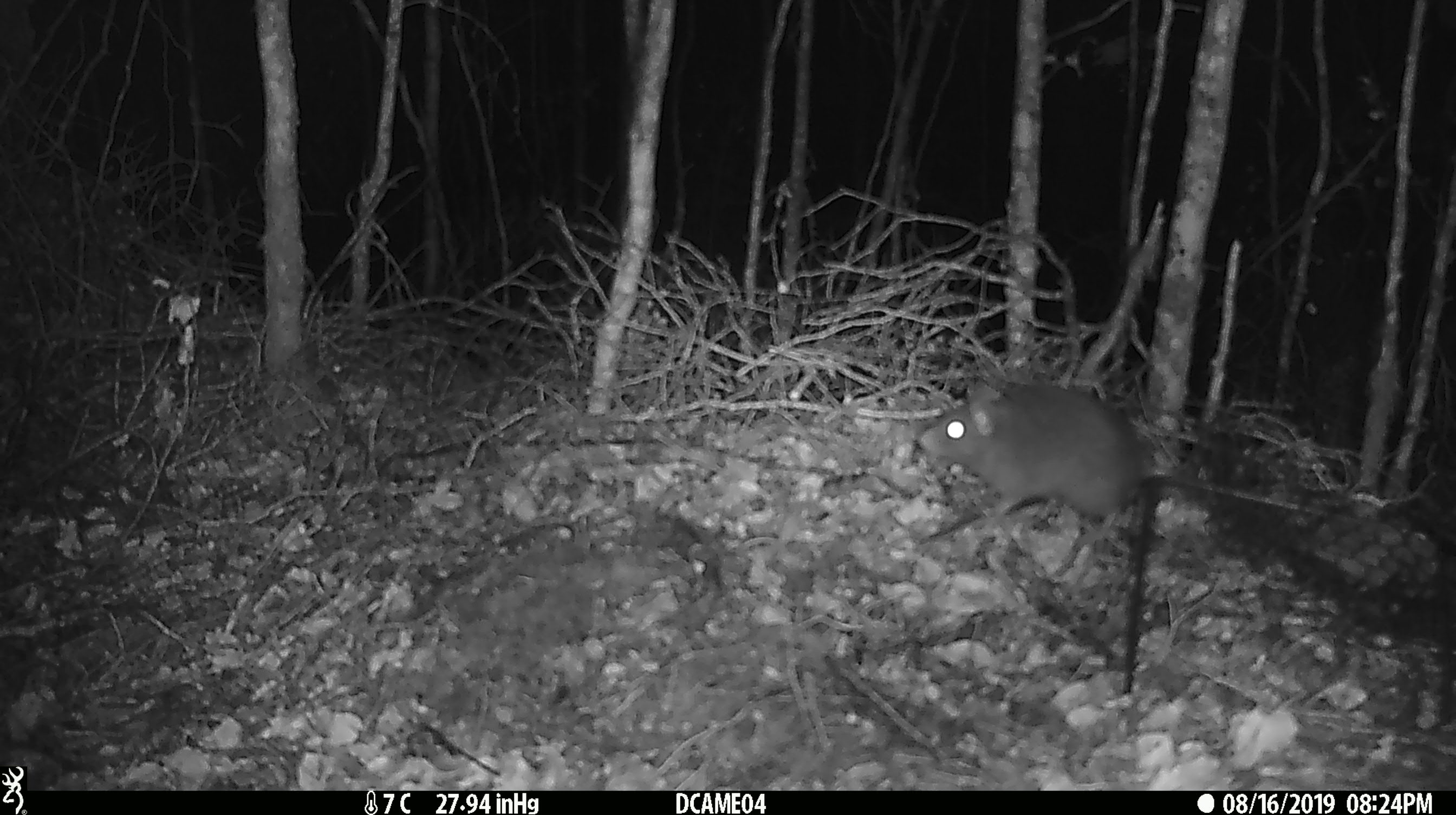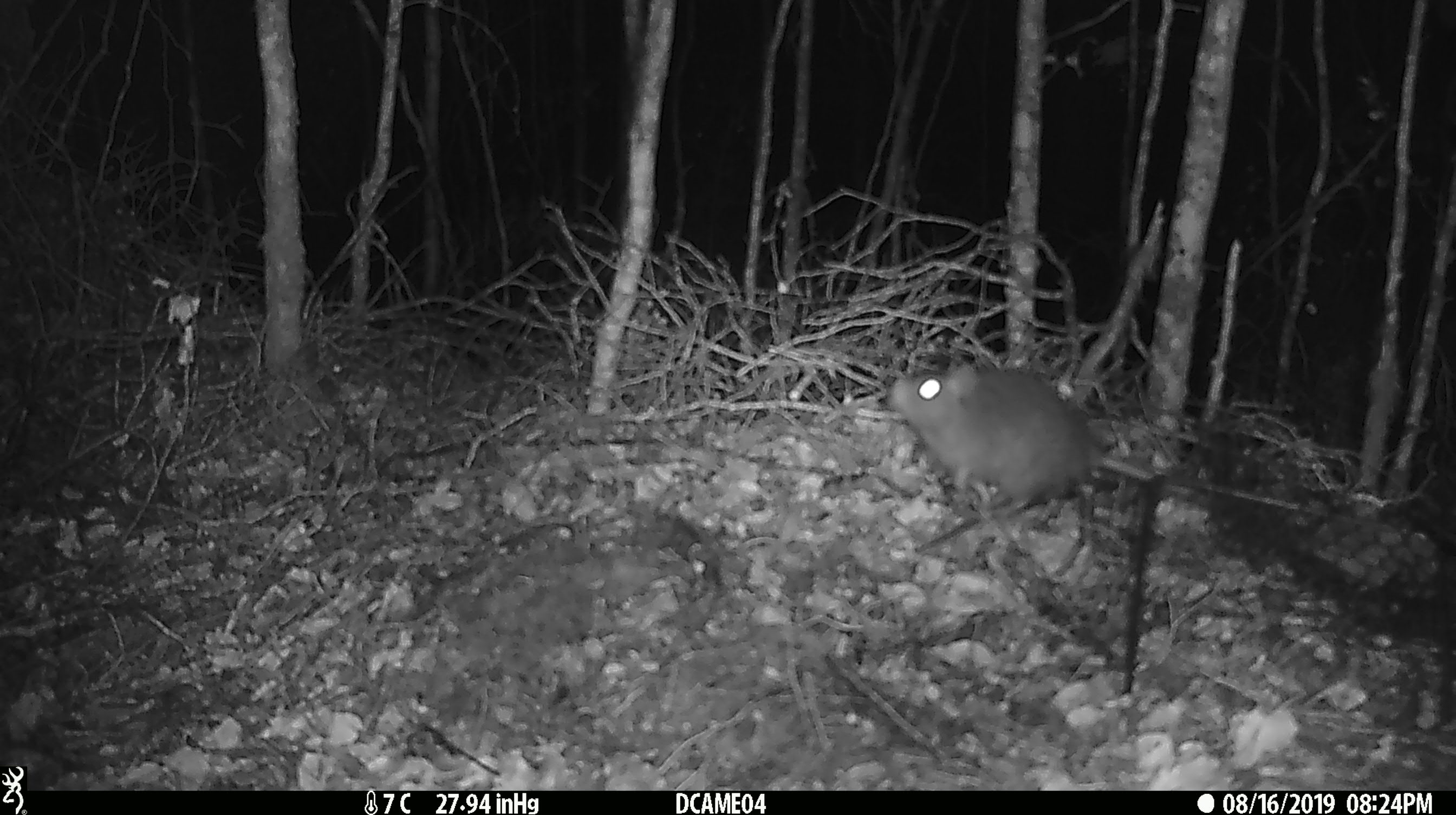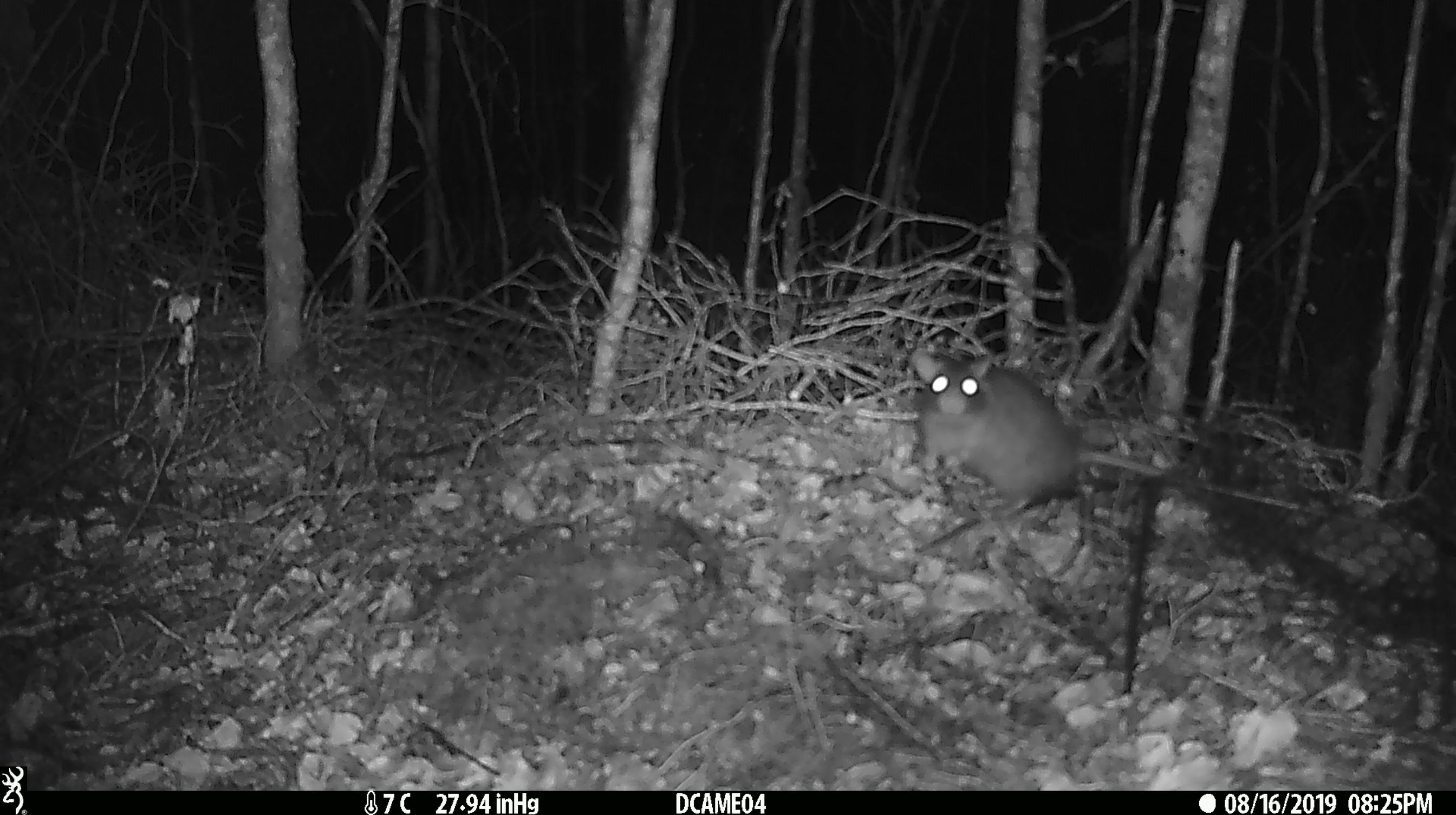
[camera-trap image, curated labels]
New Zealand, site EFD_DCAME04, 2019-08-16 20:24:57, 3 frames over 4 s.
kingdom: Animalia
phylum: Chordata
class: Mammalia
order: Rodentia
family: Muridae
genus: Rattus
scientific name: Rattus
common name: rat